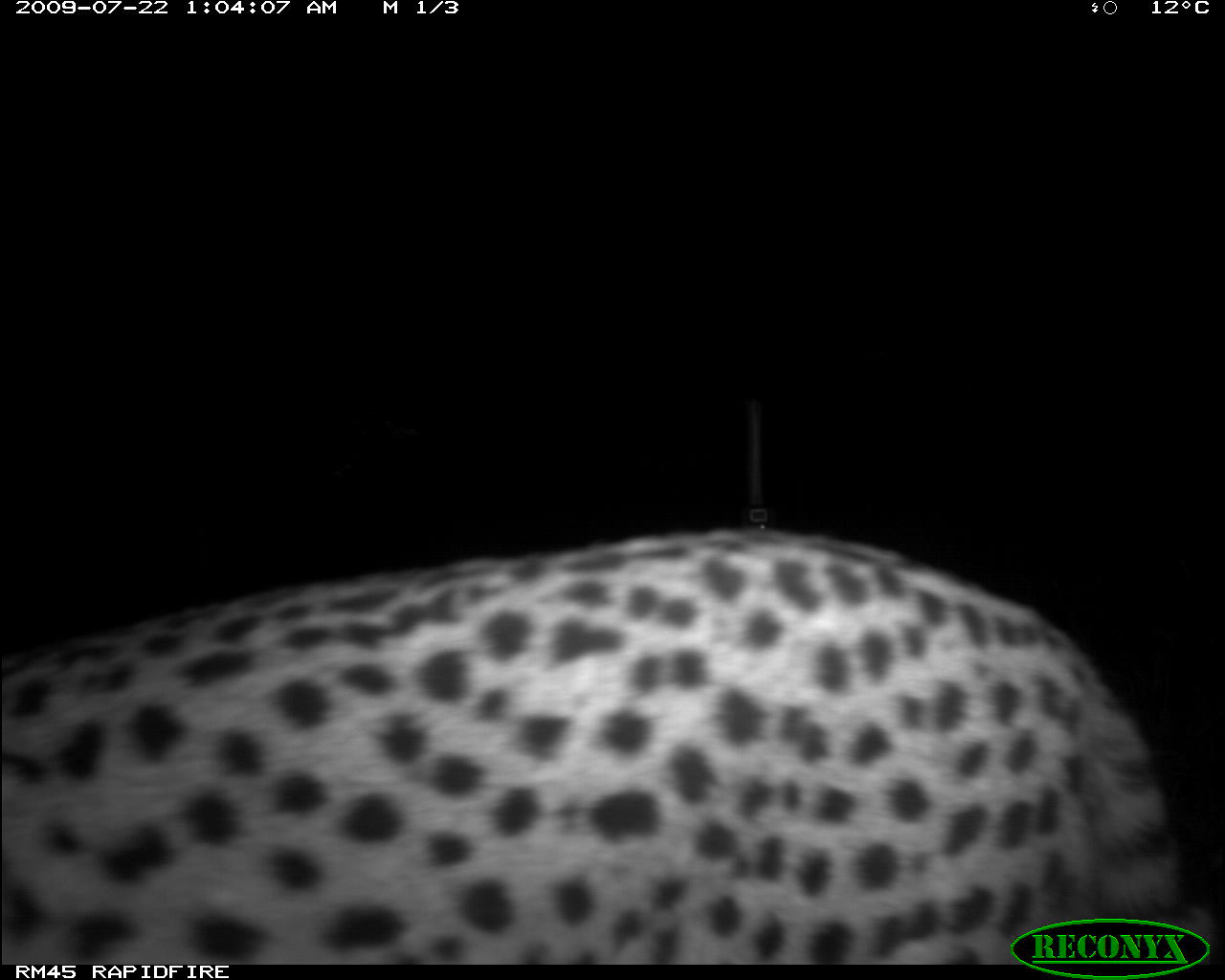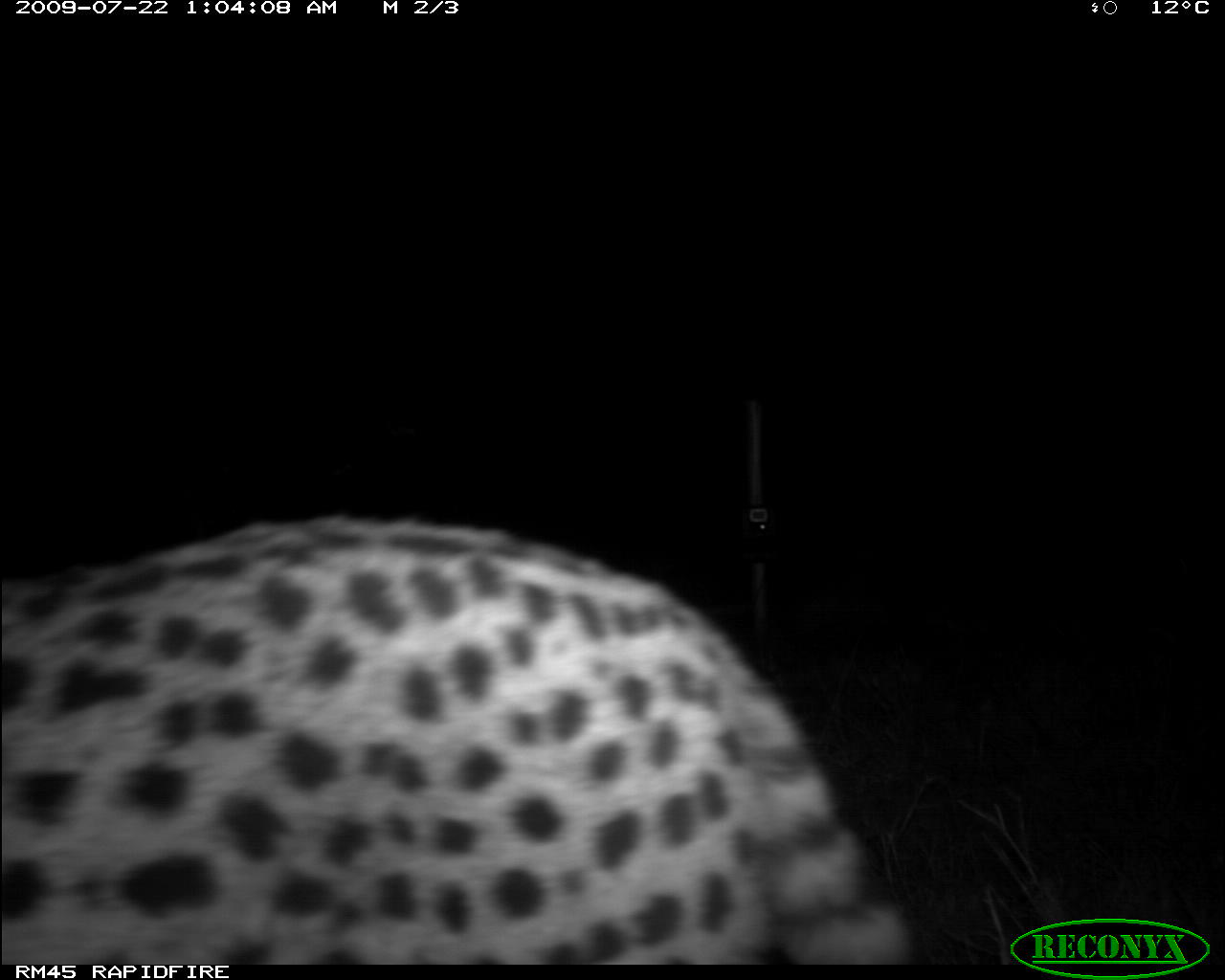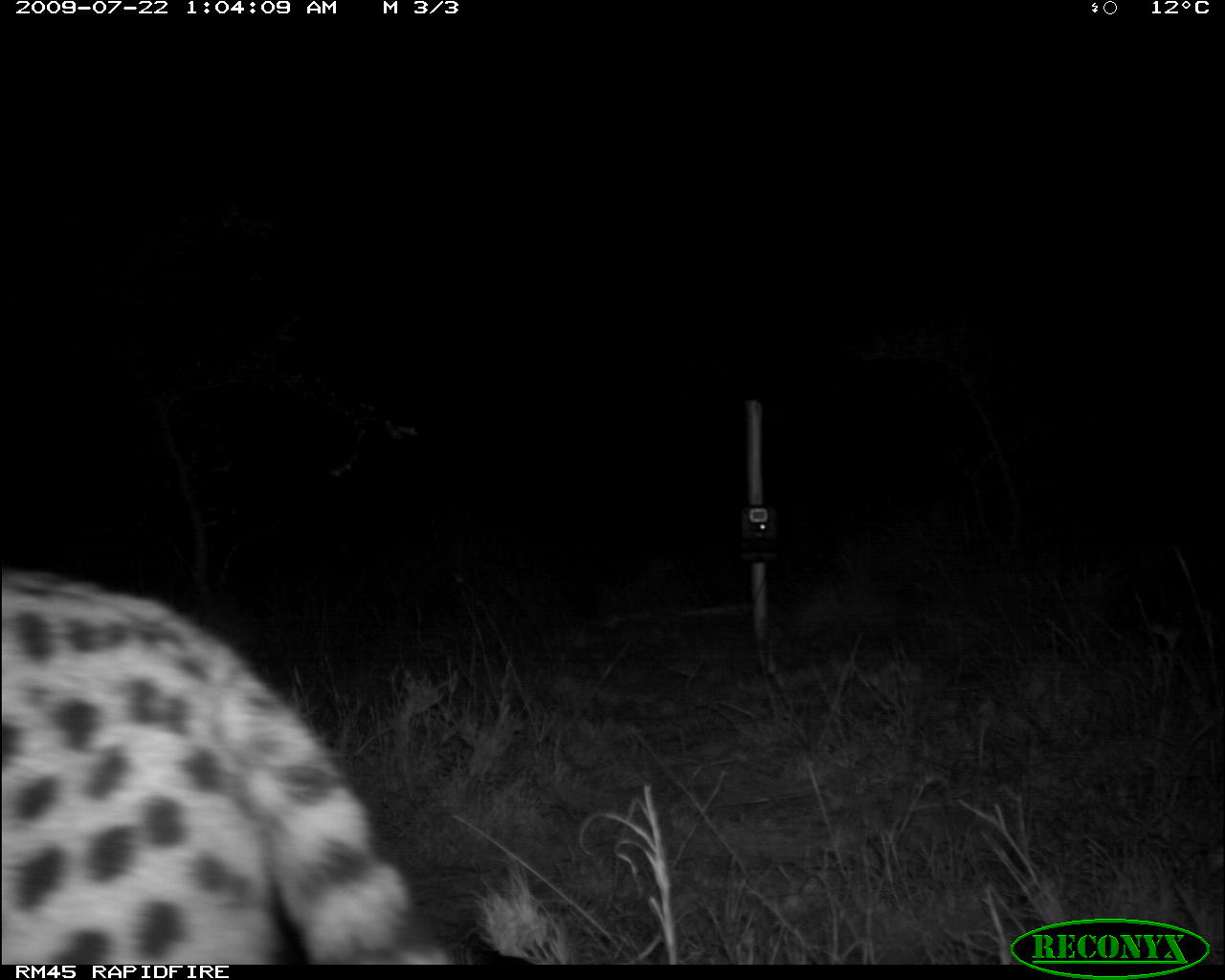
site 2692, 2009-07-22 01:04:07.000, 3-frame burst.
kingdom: Animalia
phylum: Chordata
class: Mammalia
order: Carnivora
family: Felidae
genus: Acinonyx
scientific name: Acinonyx jubatus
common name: cheetah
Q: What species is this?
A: Acinonyx jubatus (cheetah).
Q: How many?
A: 1.